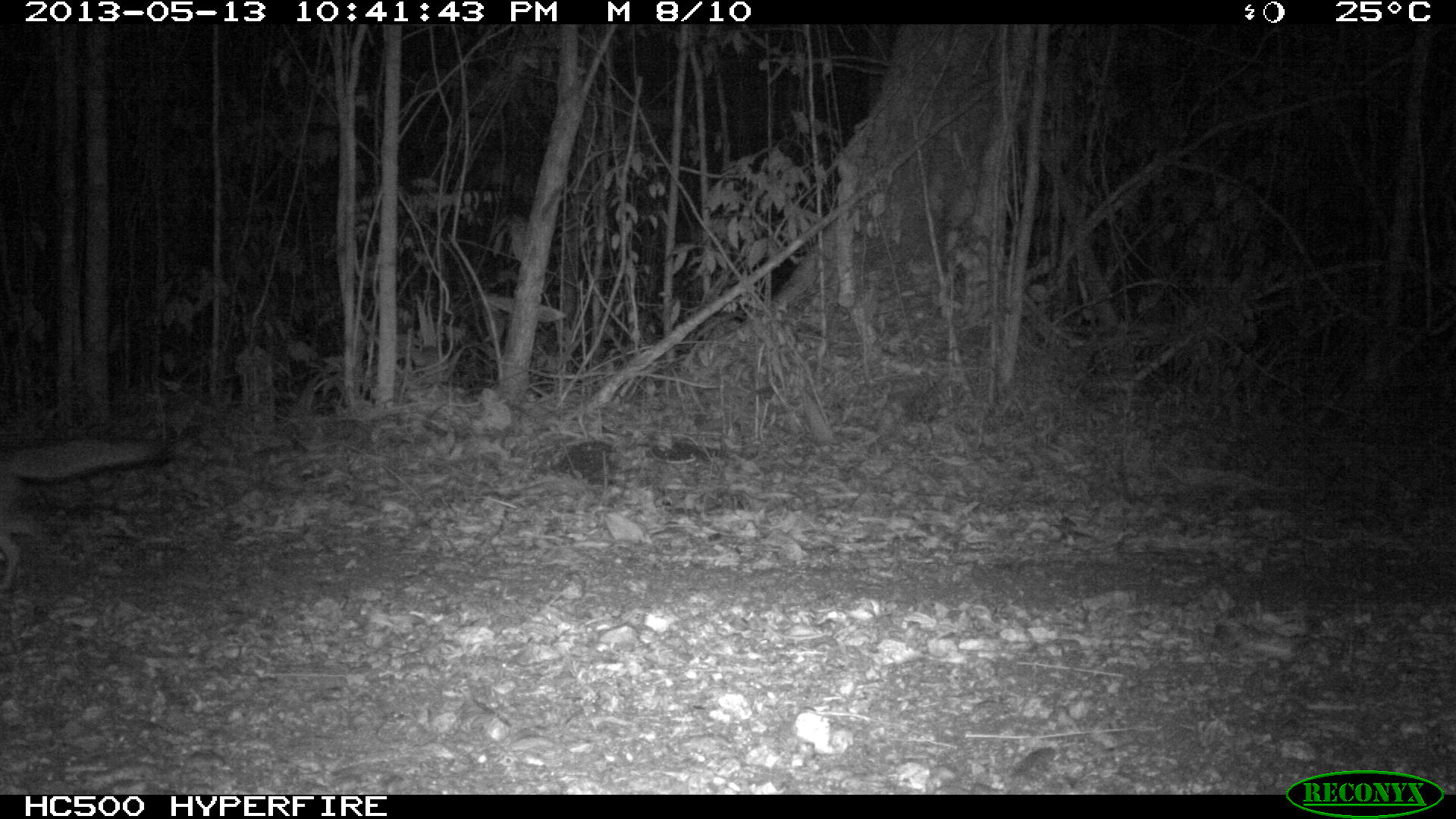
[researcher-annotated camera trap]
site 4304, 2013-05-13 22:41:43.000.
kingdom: Animalia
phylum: Chordata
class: Mammalia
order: Carnivora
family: Canidae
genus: Urocyon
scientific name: Urocyon cinereoargenteus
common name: gray fox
Urocyon cinereoargenteus (gray fox), count 1.